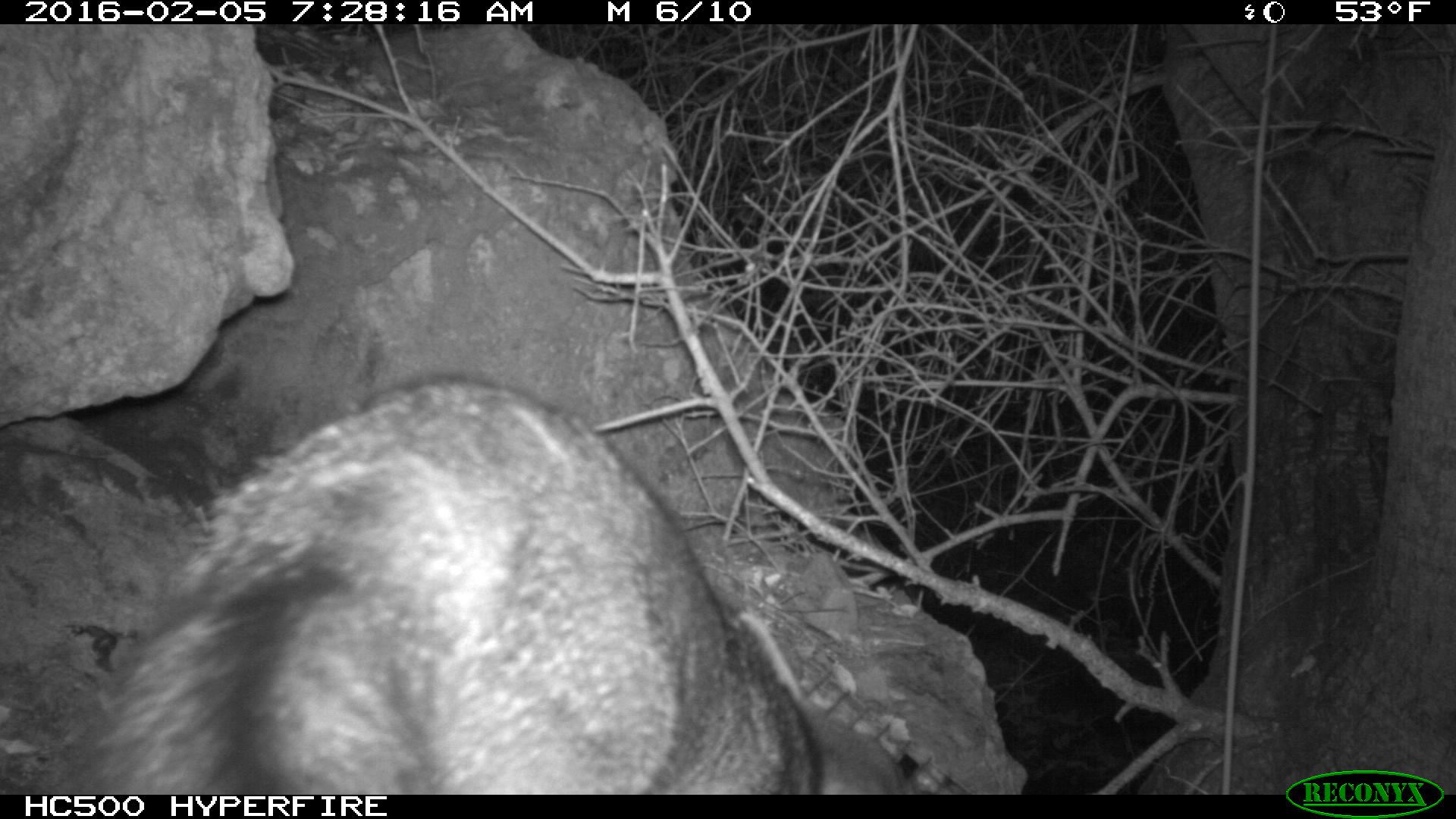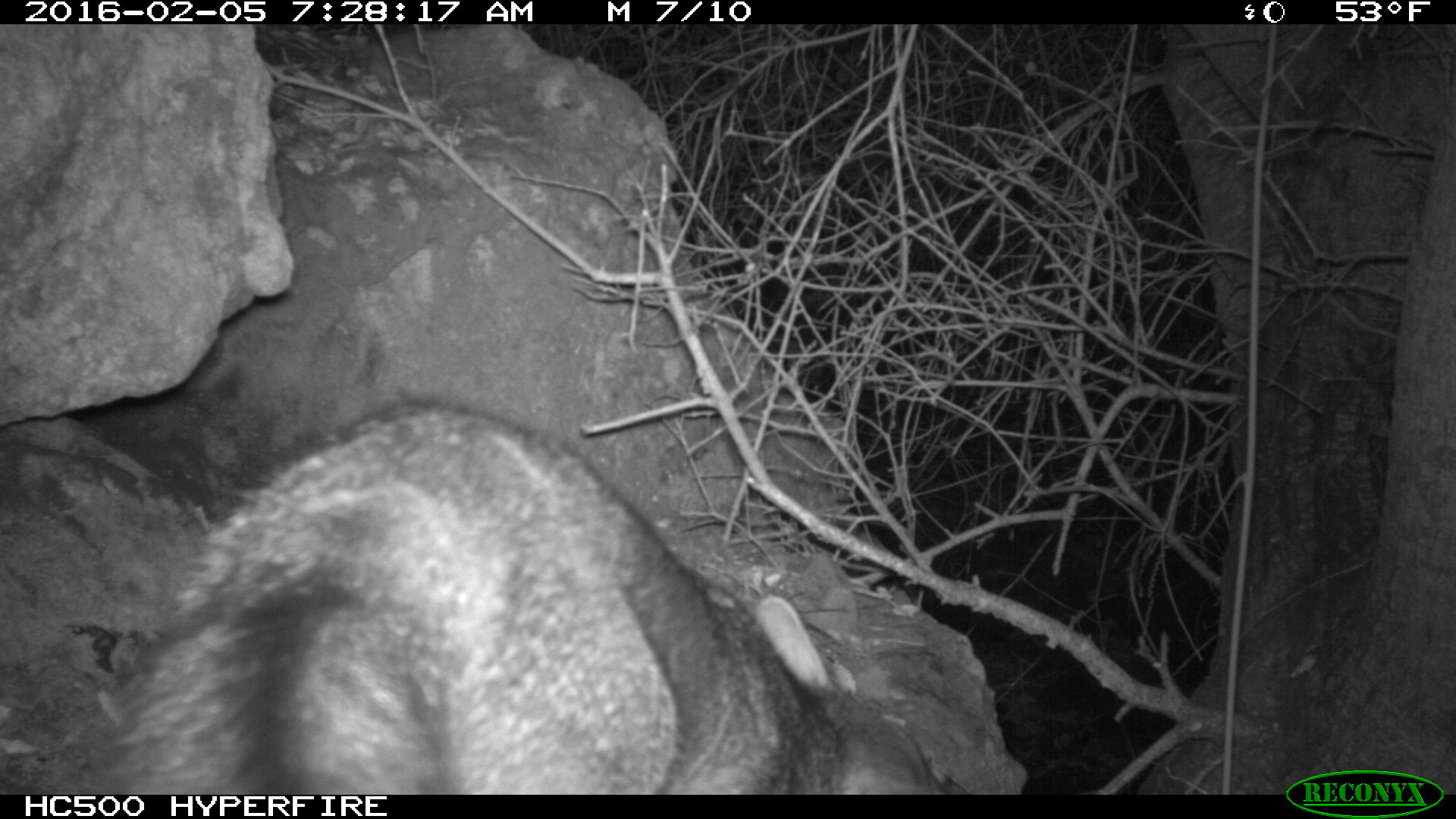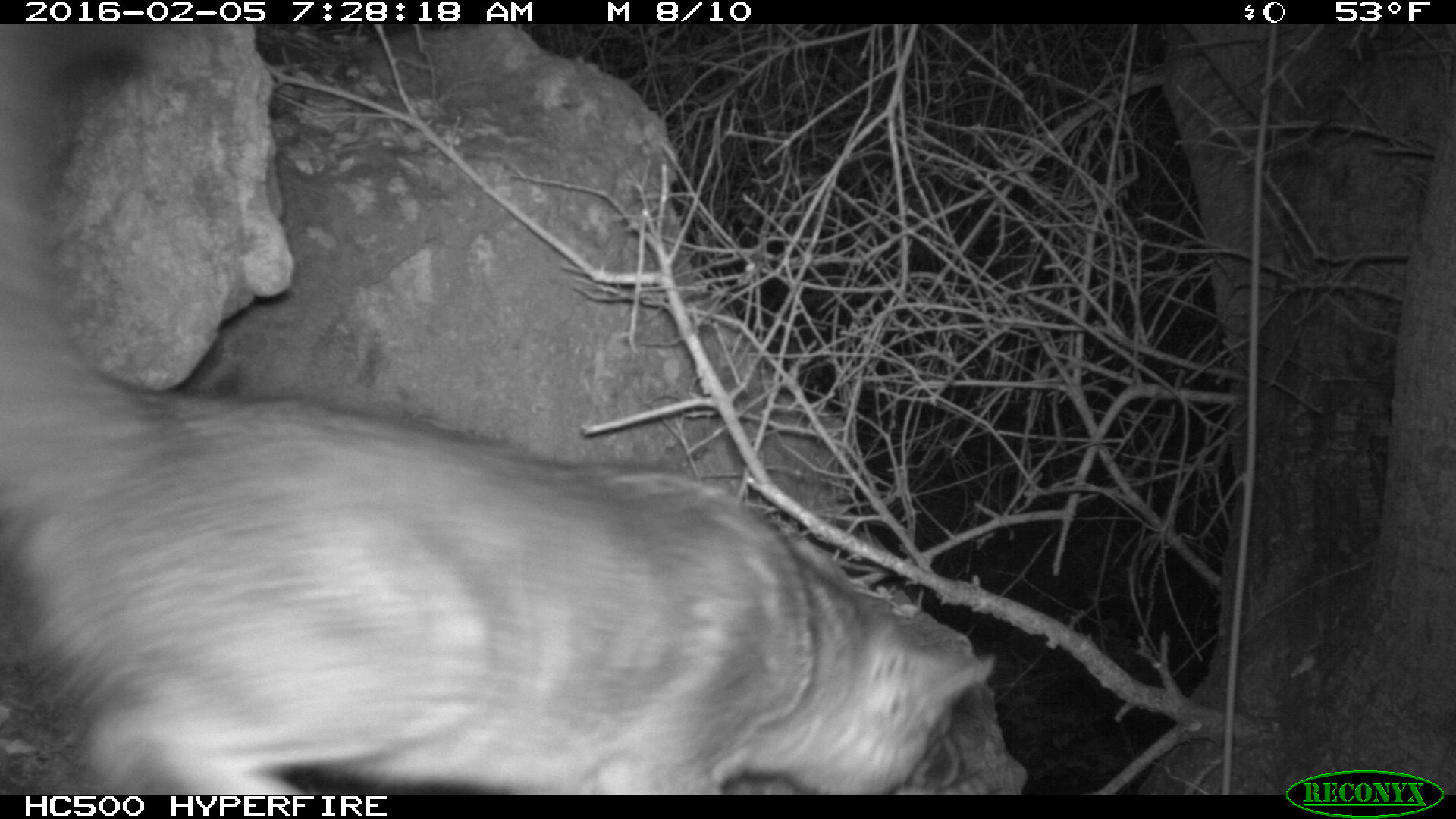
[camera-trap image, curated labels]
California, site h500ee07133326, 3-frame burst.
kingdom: Animalia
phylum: Chordata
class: Mammalia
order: Carnivora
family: Canidae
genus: Urocyon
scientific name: Urocyon littoralis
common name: island fox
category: fox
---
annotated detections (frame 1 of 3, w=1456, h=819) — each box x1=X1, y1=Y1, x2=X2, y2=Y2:
fox: x1=20, y1=374, x2=932, y2=795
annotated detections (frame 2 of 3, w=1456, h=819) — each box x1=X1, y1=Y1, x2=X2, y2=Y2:
fox: x1=73, y1=398, x2=942, y2=794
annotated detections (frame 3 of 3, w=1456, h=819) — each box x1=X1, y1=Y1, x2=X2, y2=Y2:
fox: x1=0, y1=21, x2=1003, y2=793